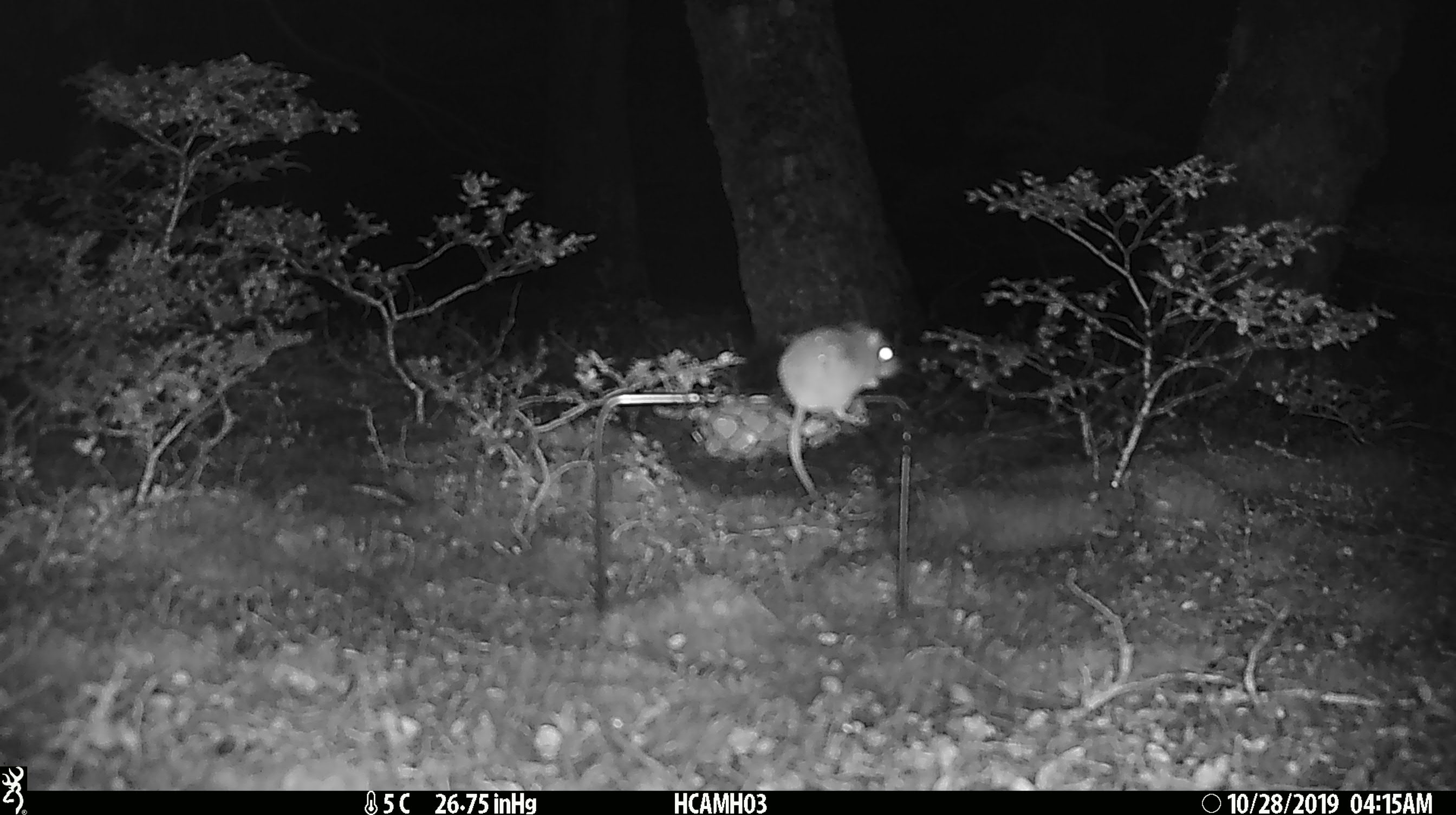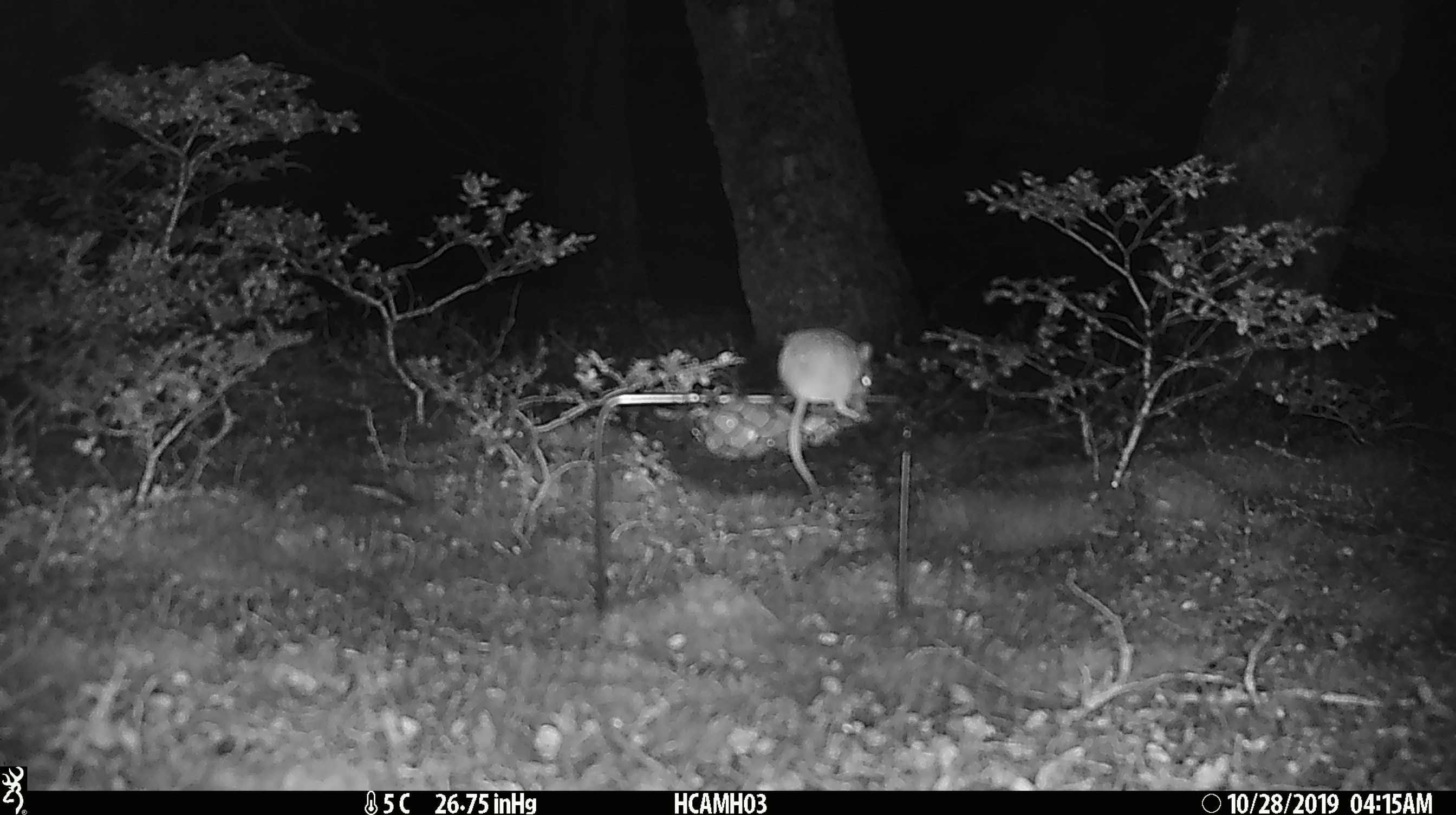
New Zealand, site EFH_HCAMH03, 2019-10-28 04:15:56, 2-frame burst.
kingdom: Animalia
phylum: Chordata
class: Mammalia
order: Rodentia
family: Muridae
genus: Mus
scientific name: Mus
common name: mouse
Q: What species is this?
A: Mouse (Mus).